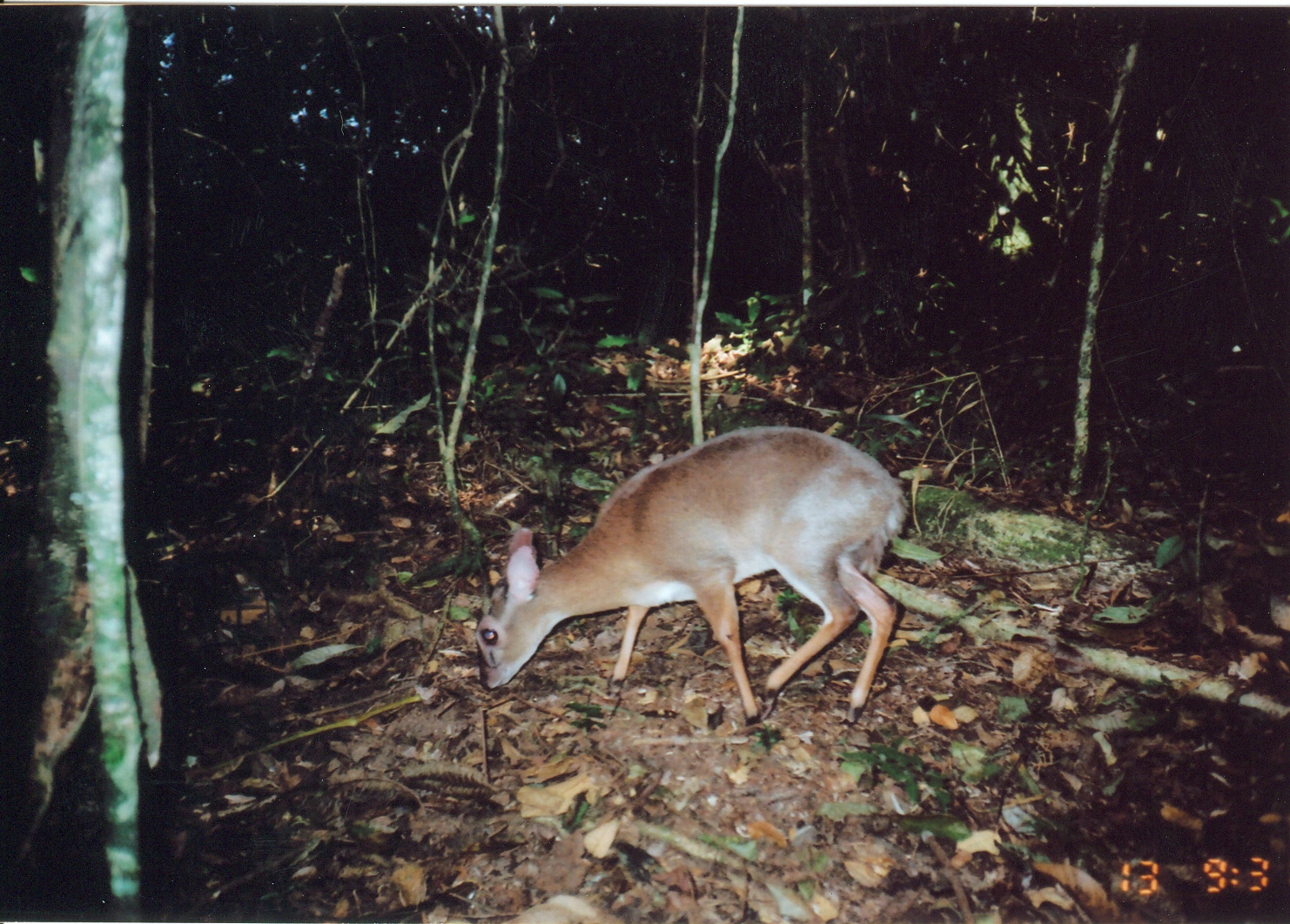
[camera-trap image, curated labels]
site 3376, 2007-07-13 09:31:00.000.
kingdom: Animalia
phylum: Chordata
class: Mammalia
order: Artiodactyla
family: Bovidae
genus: Nesotragus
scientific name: Nesotragus moschatus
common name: suni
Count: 1.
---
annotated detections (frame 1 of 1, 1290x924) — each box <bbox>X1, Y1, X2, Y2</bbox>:
nesotragus moschatus: <bbox>472, 422, 909, 724</bbox>